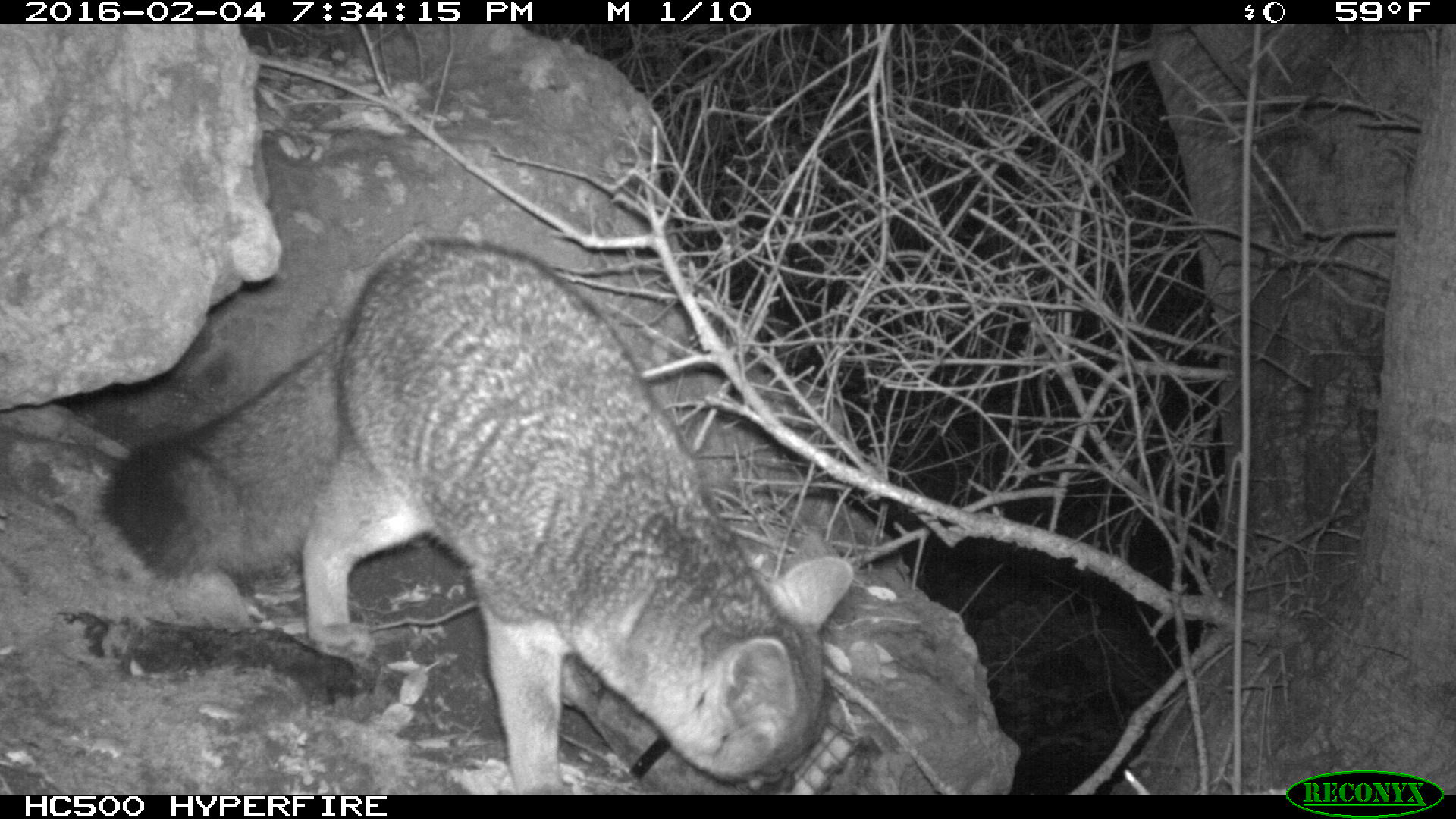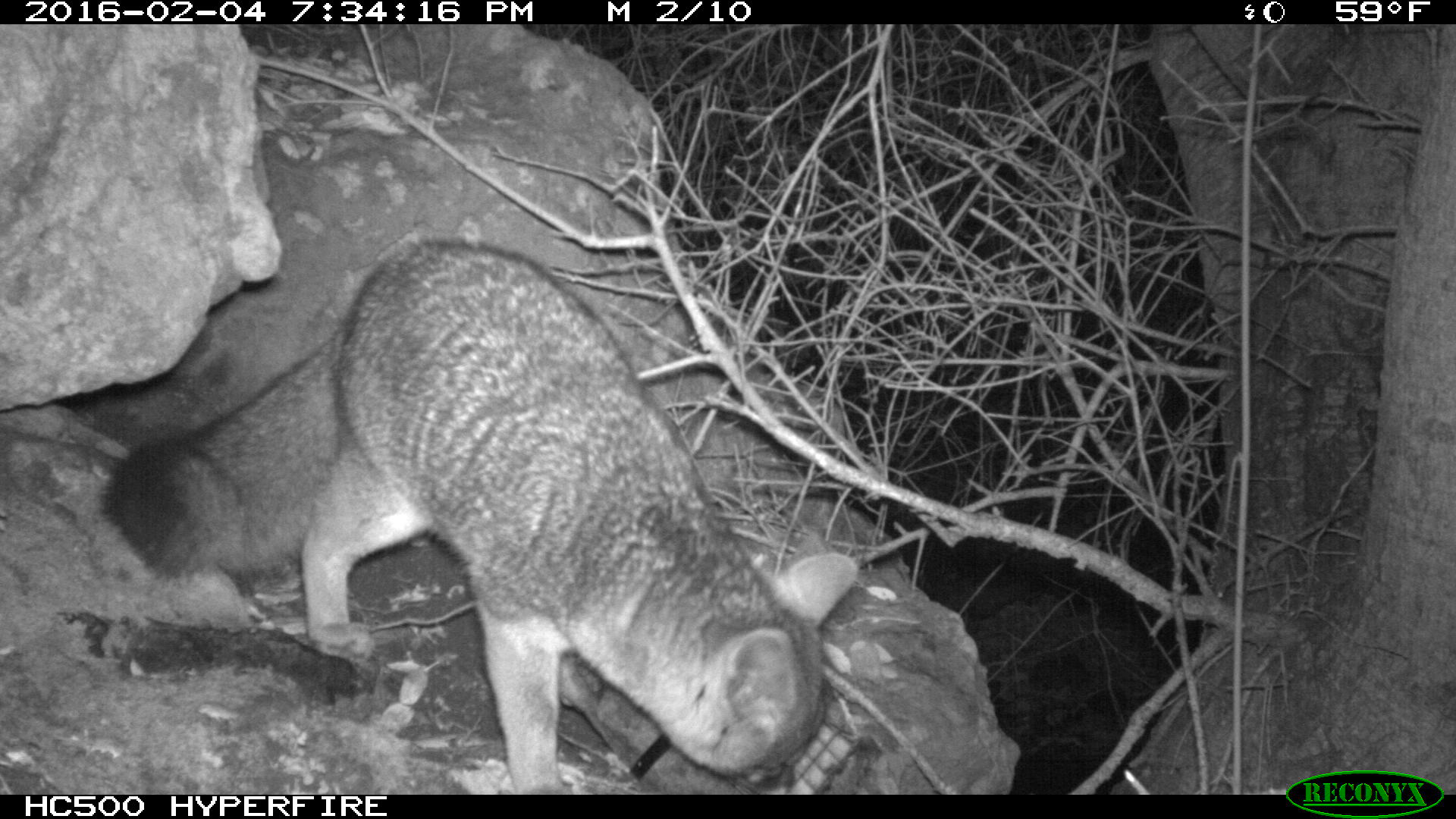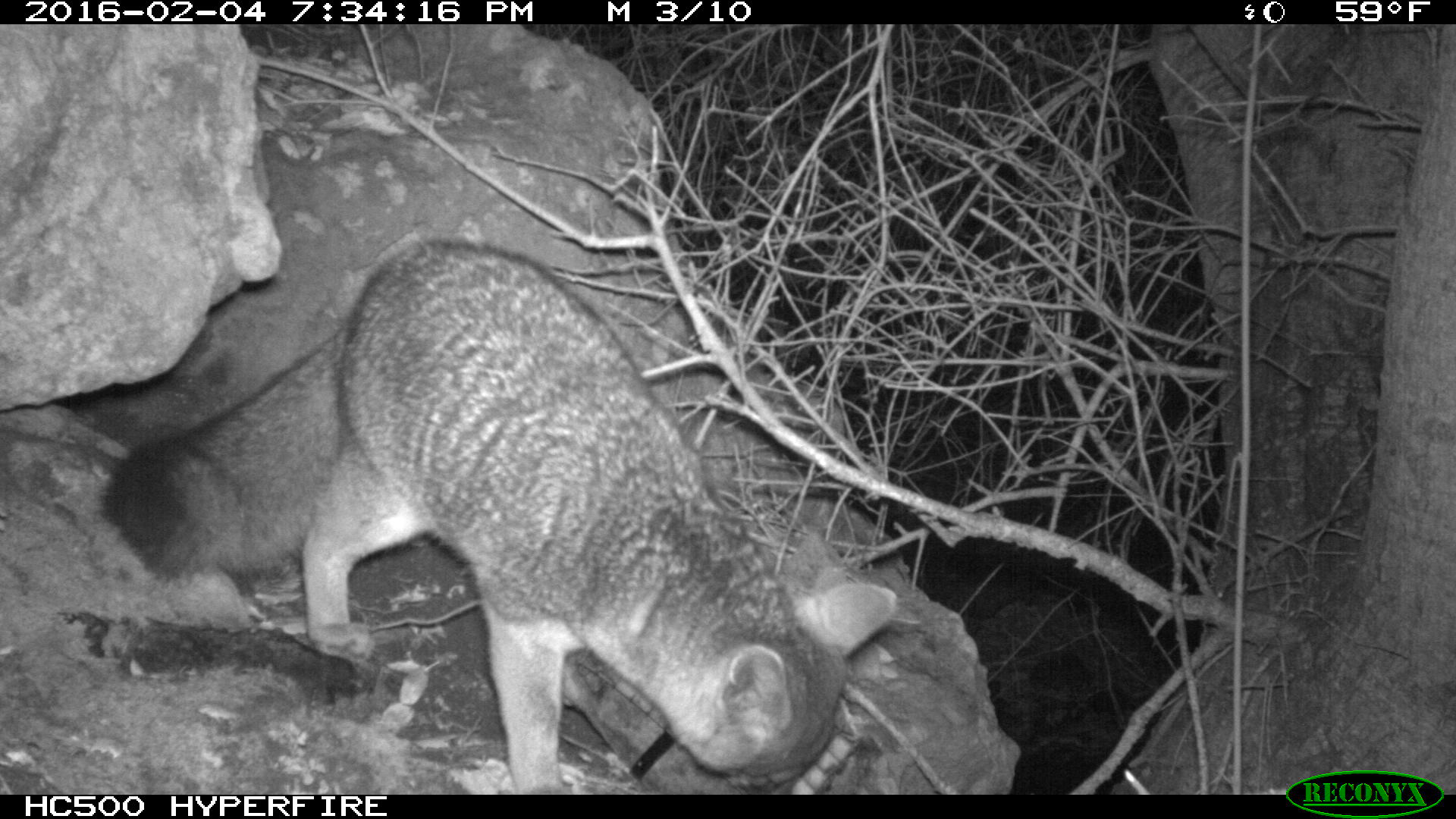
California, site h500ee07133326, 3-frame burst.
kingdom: Animalia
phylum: Chordata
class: Mammalia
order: Carnivora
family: Canidae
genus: Urocyon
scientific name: Urocyon littoralis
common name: island fox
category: fox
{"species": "fox (island fox) (Urocyon littoralis)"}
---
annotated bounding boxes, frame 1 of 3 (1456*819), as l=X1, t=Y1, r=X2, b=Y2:
fox: l=96, t=235, r=853, b=795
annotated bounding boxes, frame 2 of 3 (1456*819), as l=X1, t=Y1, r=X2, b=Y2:
fox: l=99, t=238, r=859, b=794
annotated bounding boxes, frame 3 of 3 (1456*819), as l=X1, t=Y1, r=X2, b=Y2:
fox: l=100, t=240, r=894, b=794